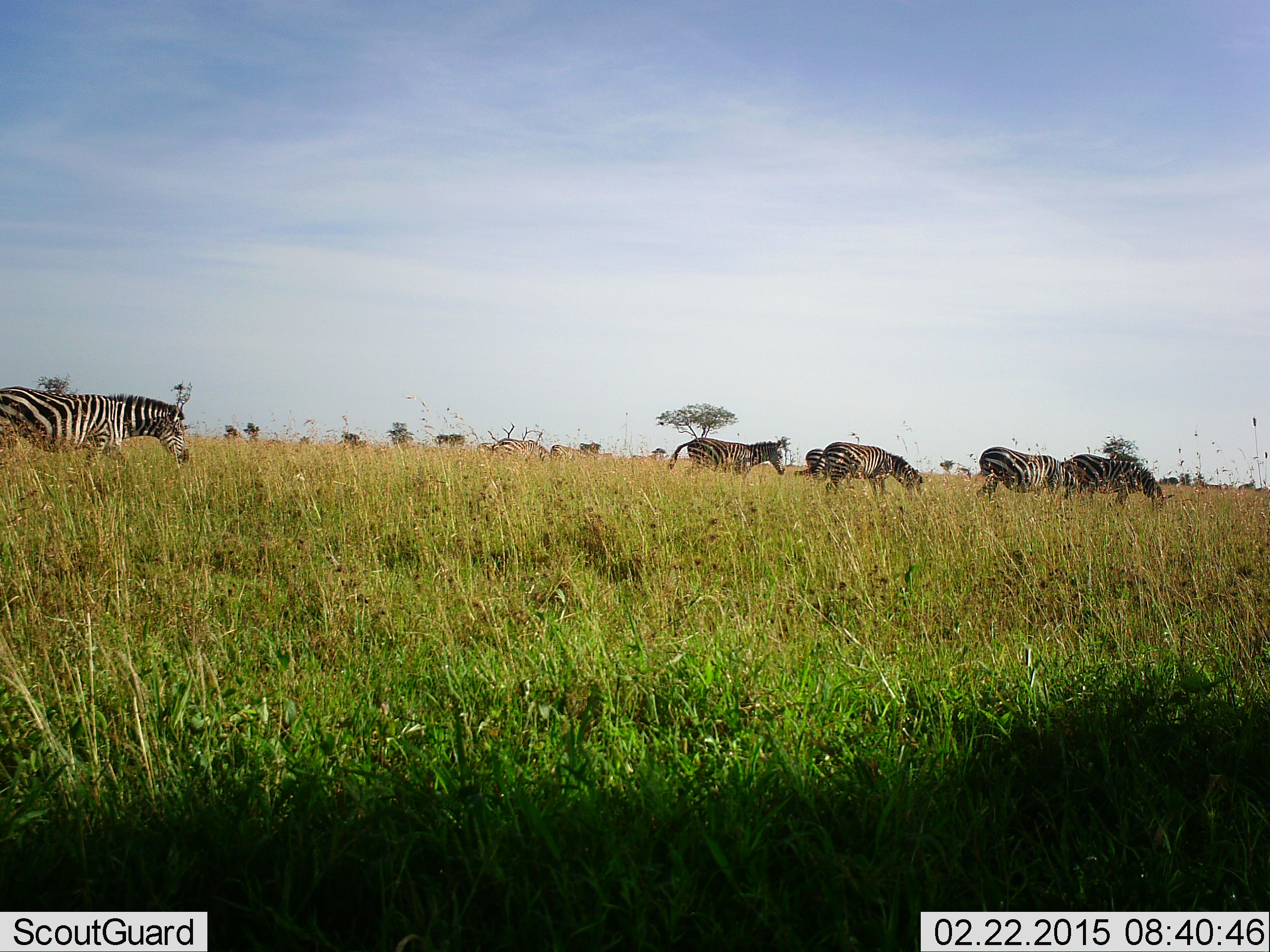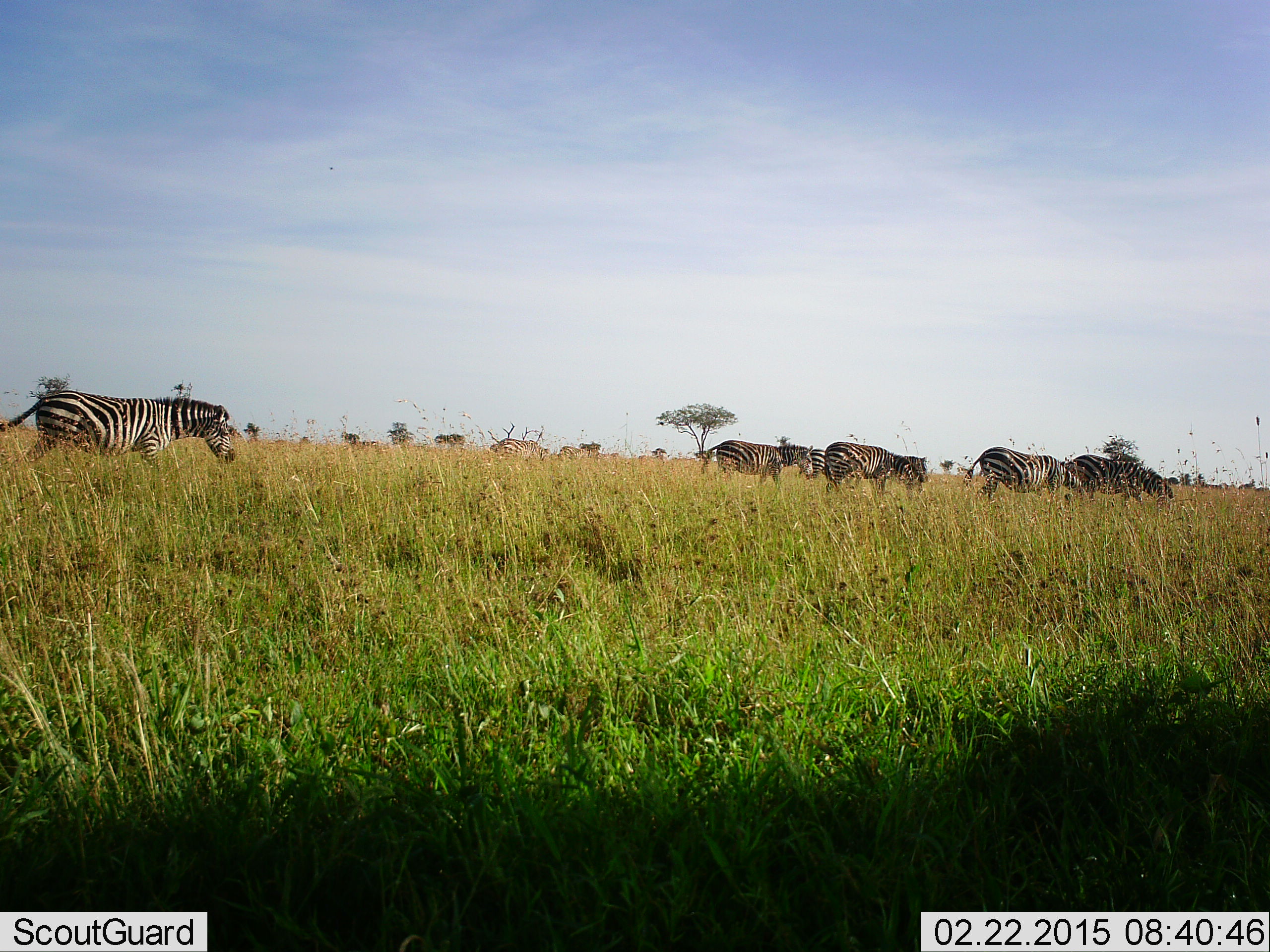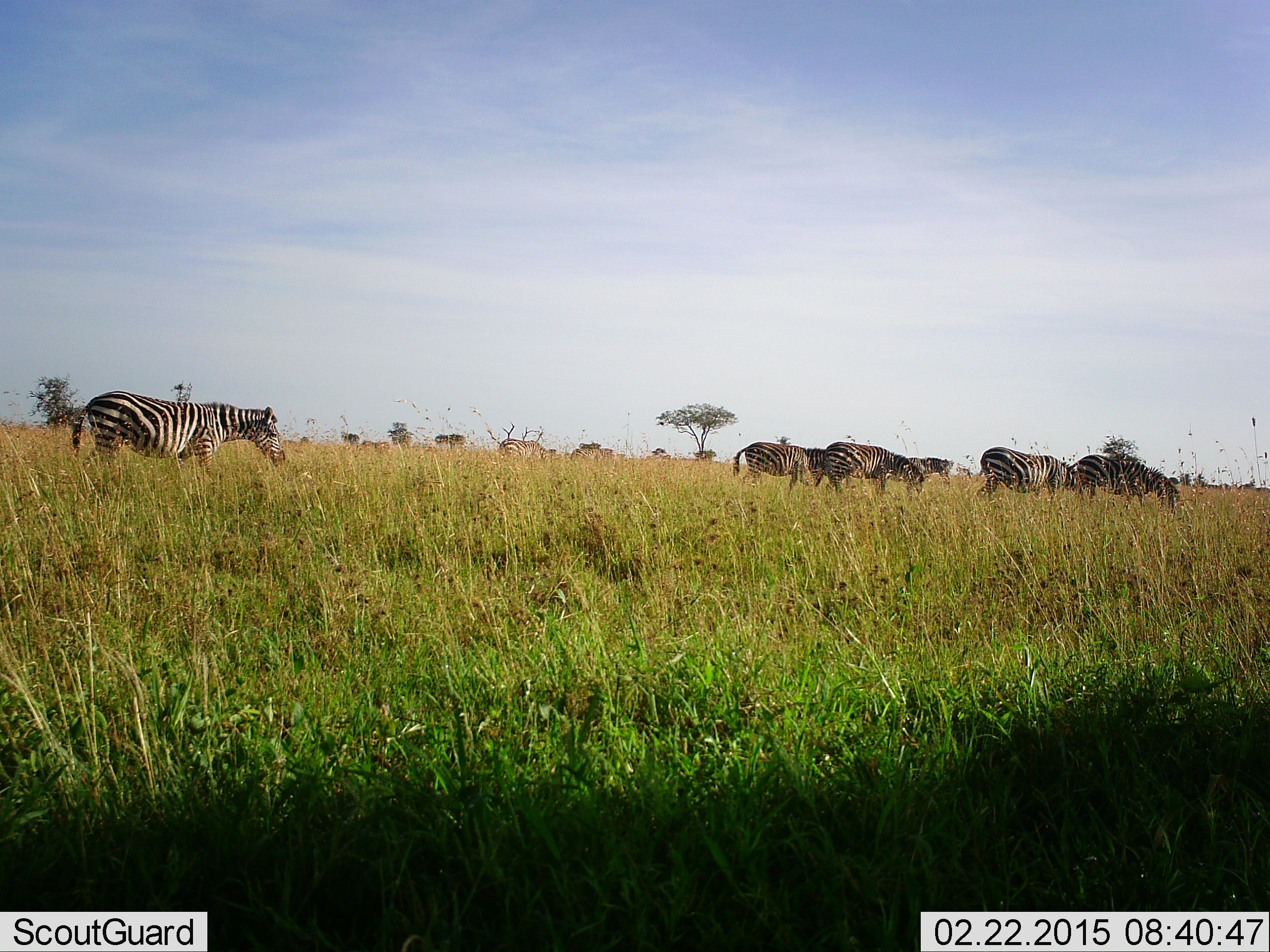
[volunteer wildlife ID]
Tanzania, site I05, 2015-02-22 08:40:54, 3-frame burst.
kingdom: Animalia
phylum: Chordata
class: Mammalia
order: Perissodactyla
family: Equidae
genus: Equus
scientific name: Equus quagga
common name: plains zebra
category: zebra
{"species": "zebra (plains zebra) (Equus quagga)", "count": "6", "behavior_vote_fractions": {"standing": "10%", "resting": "0%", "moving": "100%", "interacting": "0%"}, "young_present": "0%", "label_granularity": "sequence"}